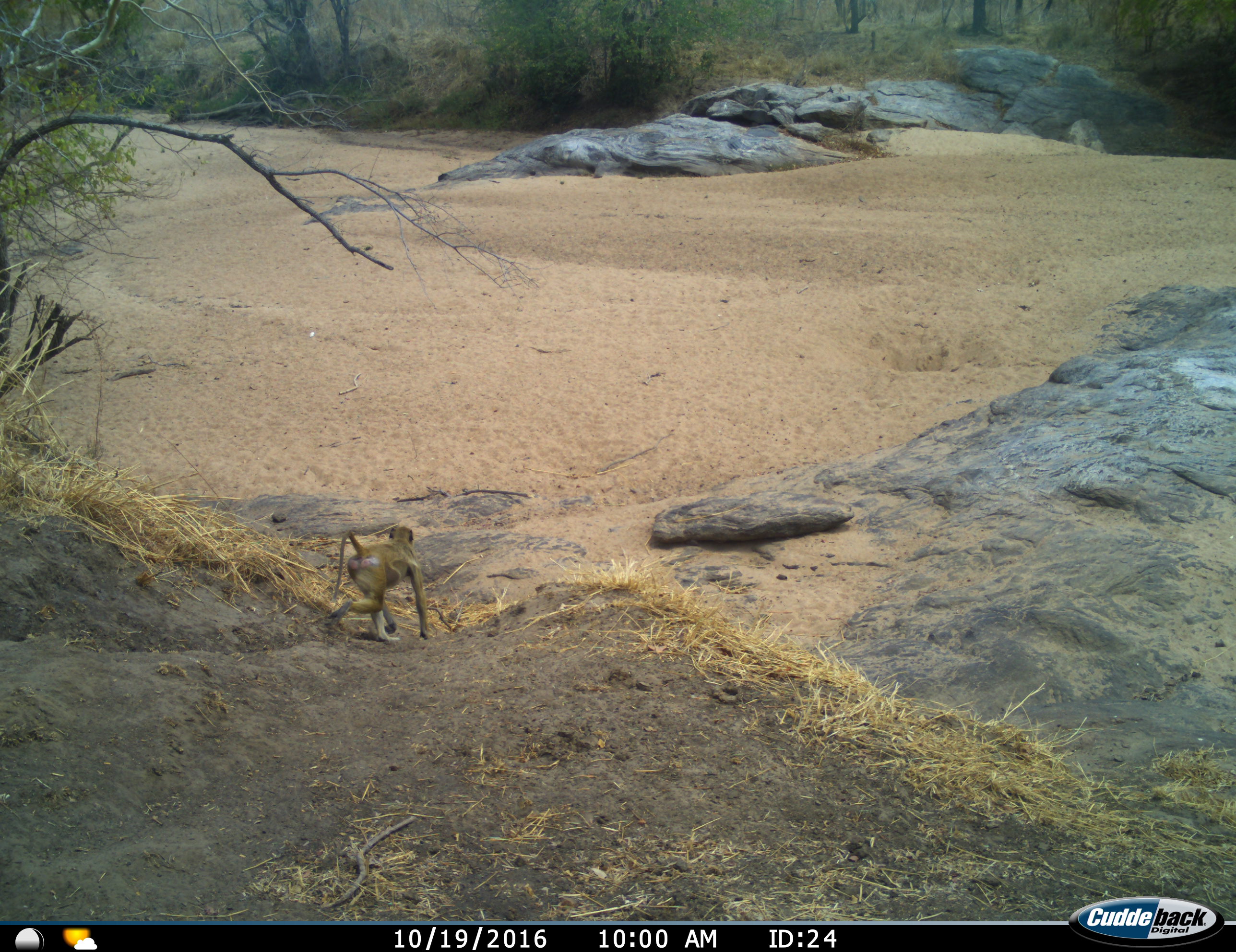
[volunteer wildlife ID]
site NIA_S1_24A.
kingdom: Animalia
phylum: Chordata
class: Mammalia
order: Primates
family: Cercopithecidae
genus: Papio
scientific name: Papio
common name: baboon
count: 1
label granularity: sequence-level